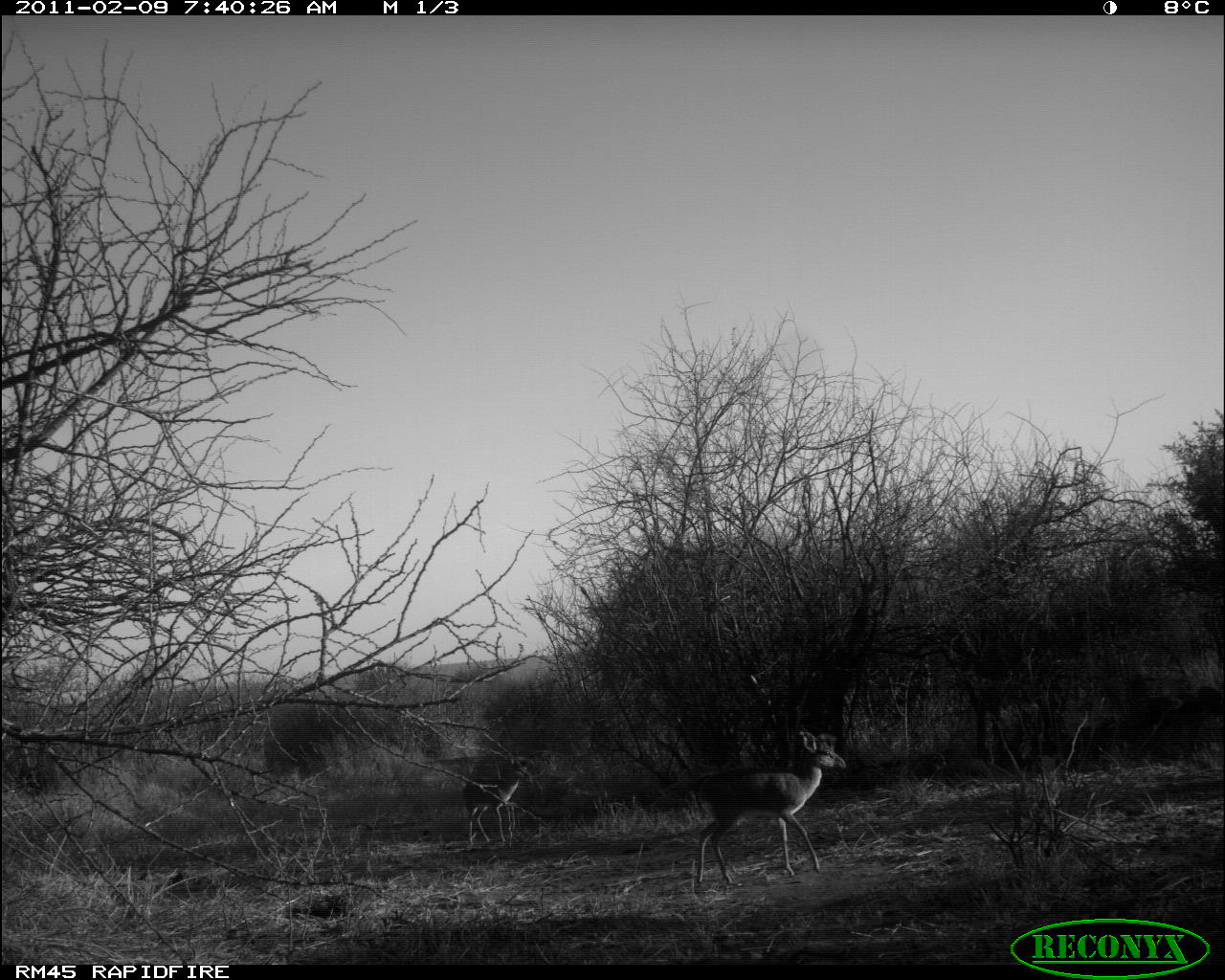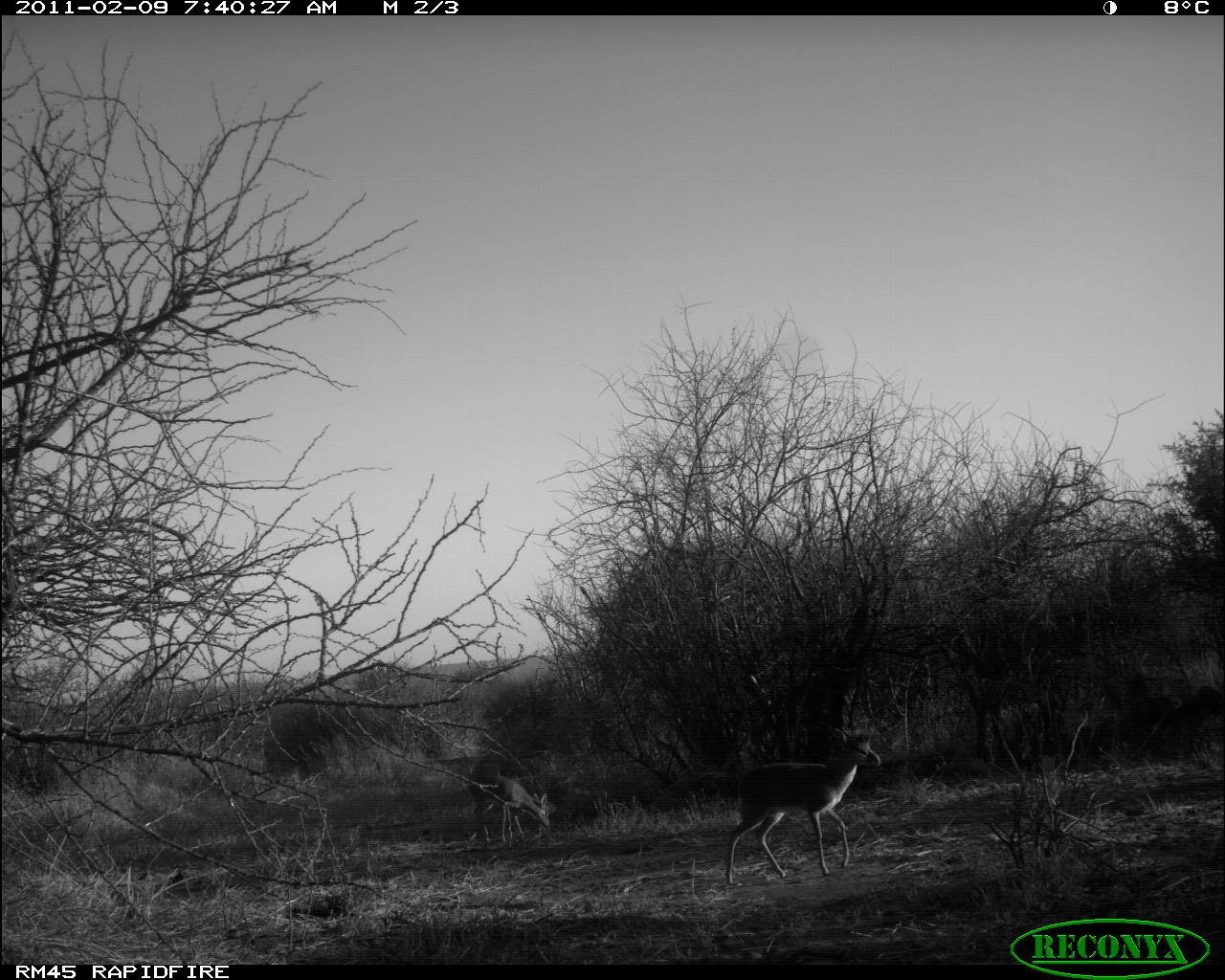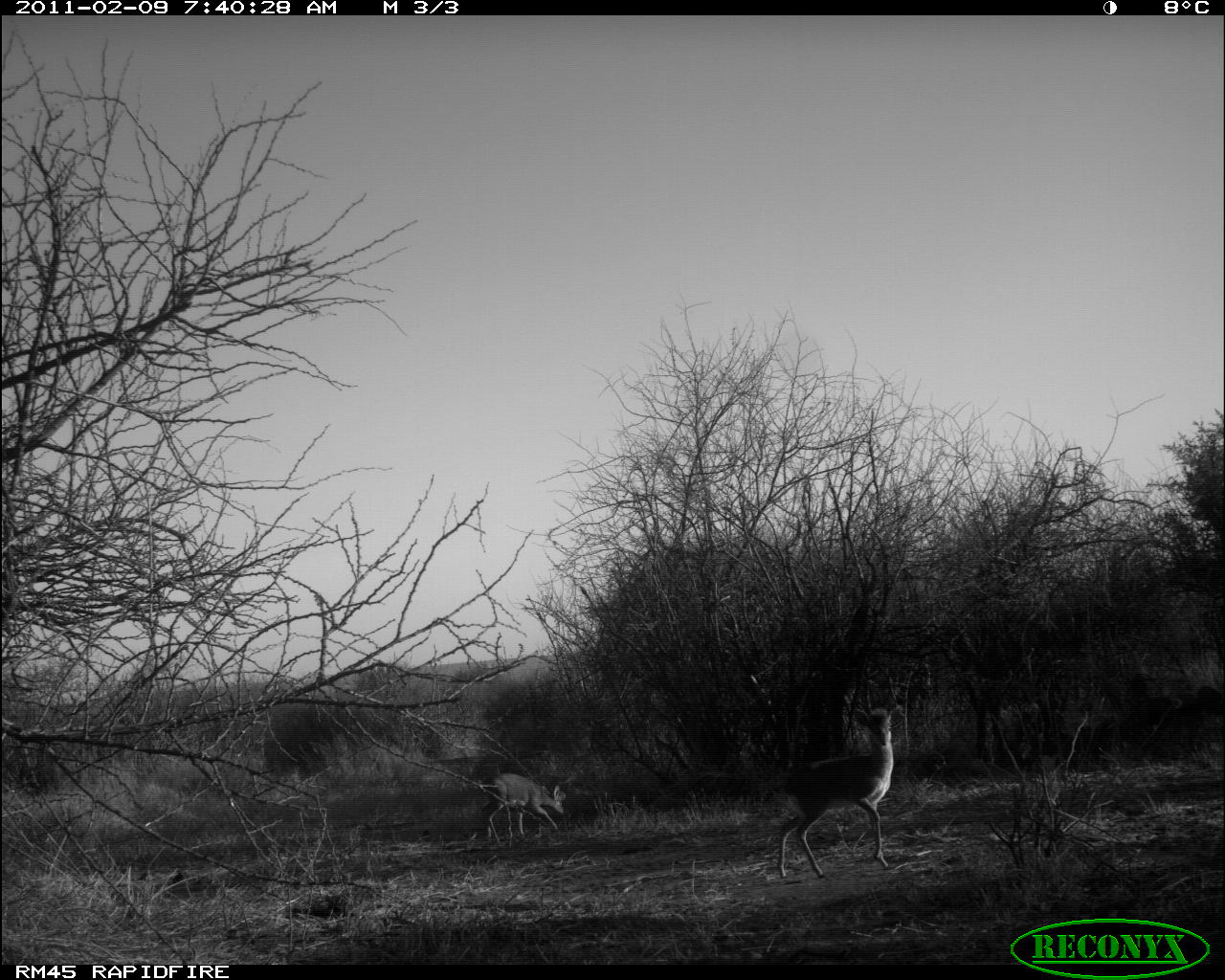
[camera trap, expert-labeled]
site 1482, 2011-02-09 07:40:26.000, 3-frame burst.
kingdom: Animalia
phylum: Chordata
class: Mammalia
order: Artiodactyla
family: Bovidae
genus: Madoqua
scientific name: Madoqua guentheri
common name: günther's dik-dik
Madoqua guentheri (günther's dik-dik), count 2.